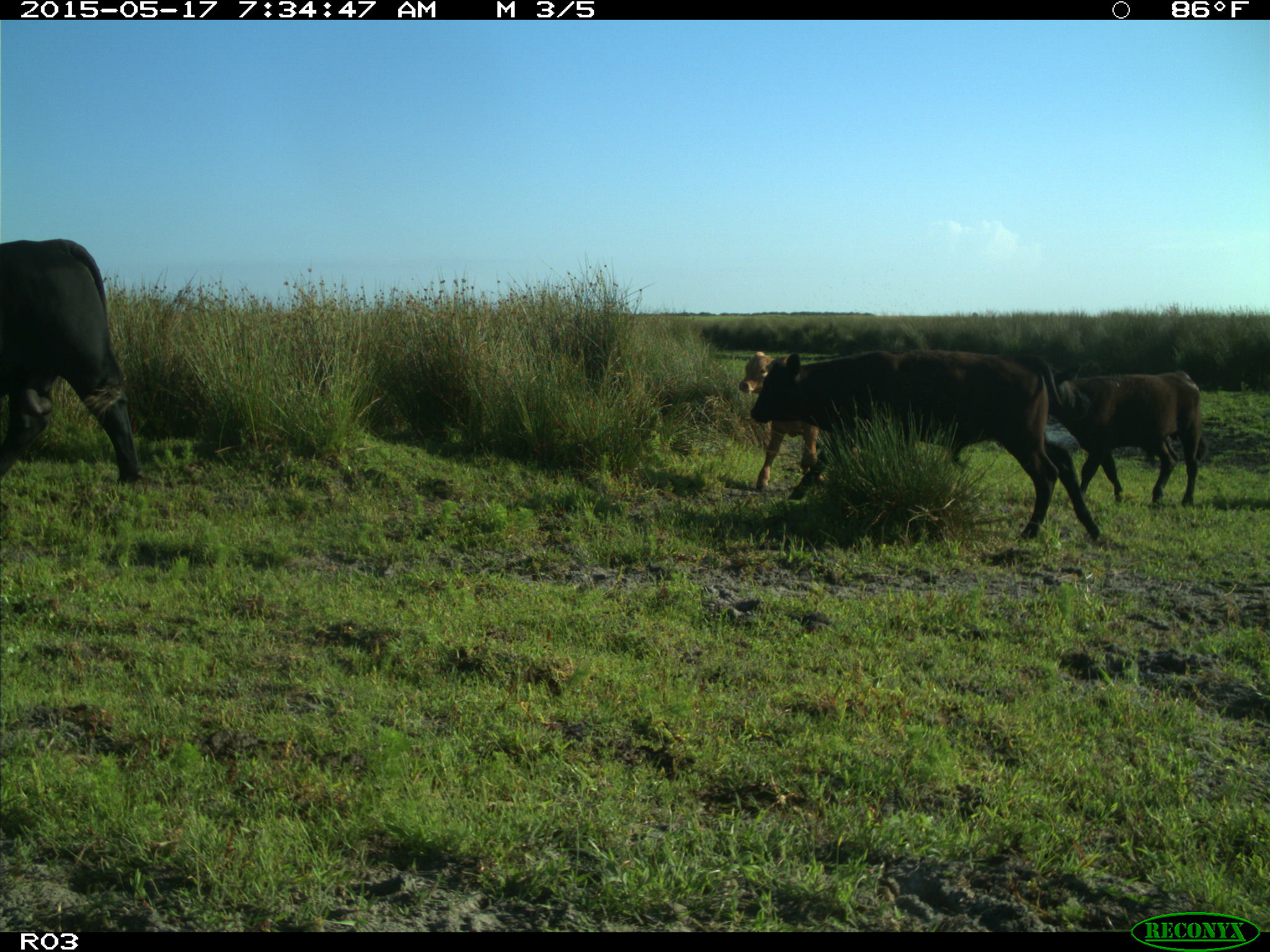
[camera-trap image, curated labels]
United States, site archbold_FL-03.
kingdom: Animalia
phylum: Chordata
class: Mammalia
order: Artiodactyla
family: Bovidae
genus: Bos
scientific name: Bos taurus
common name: domestic cow